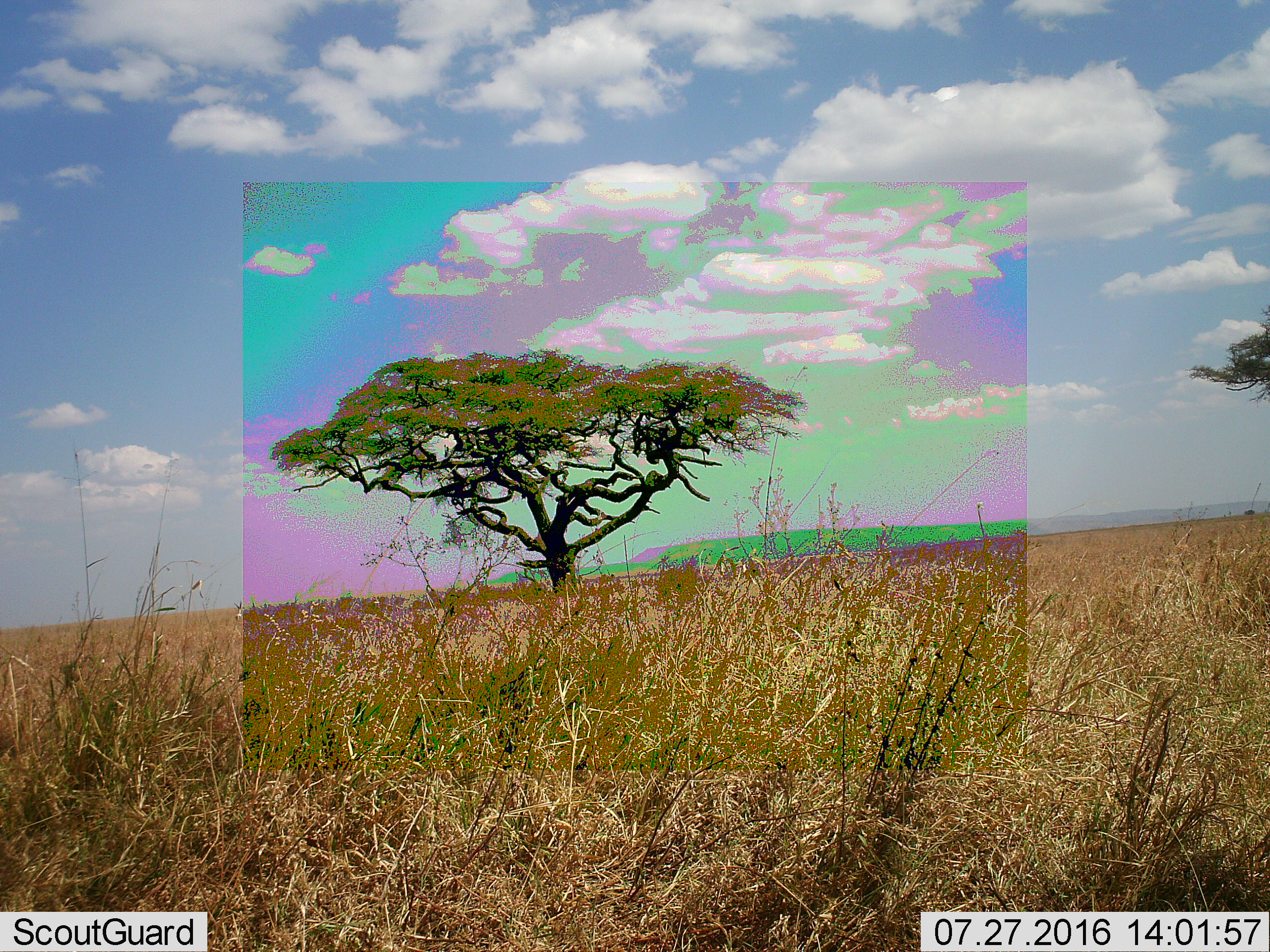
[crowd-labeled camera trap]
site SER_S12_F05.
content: unidentified animal